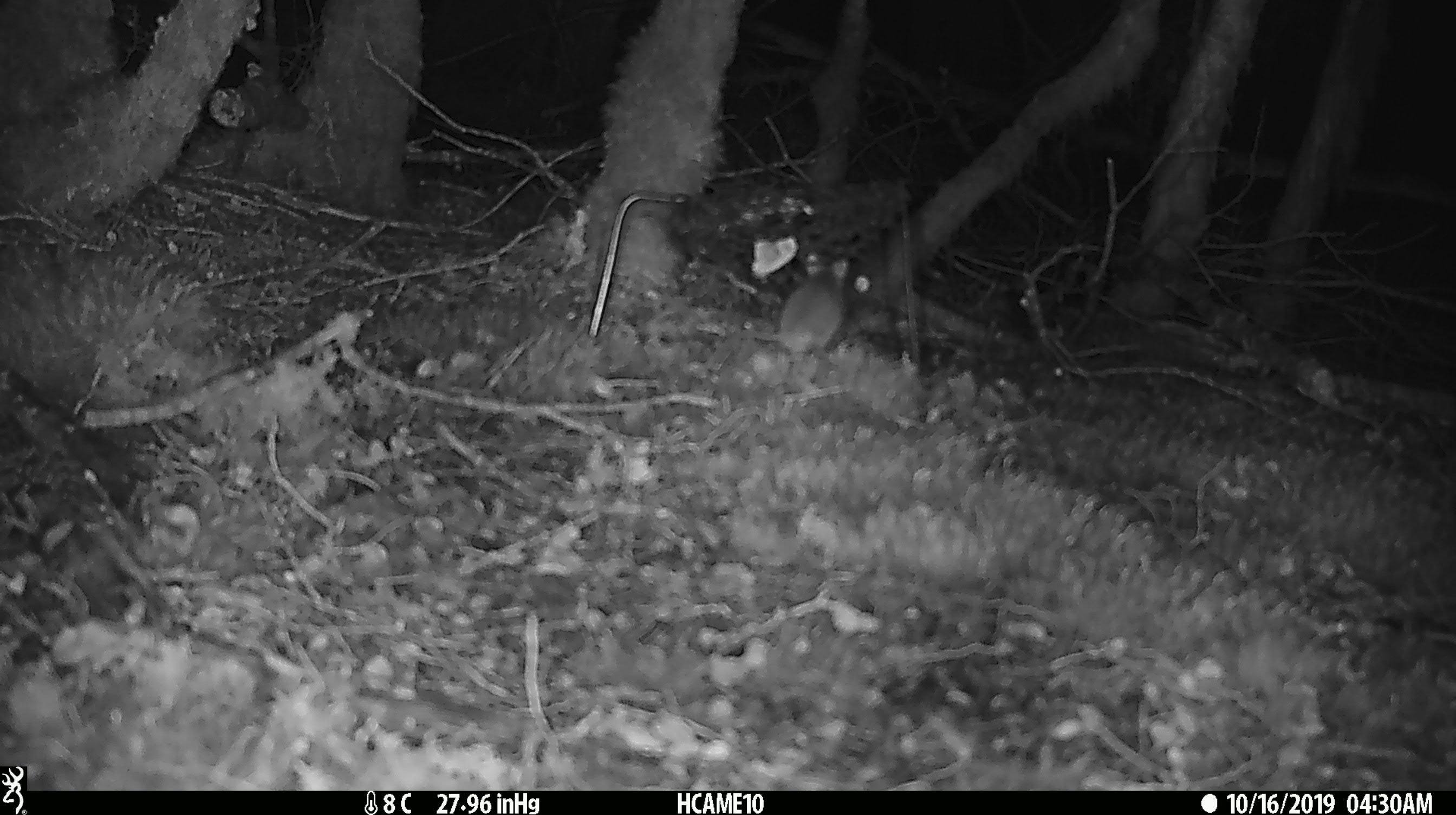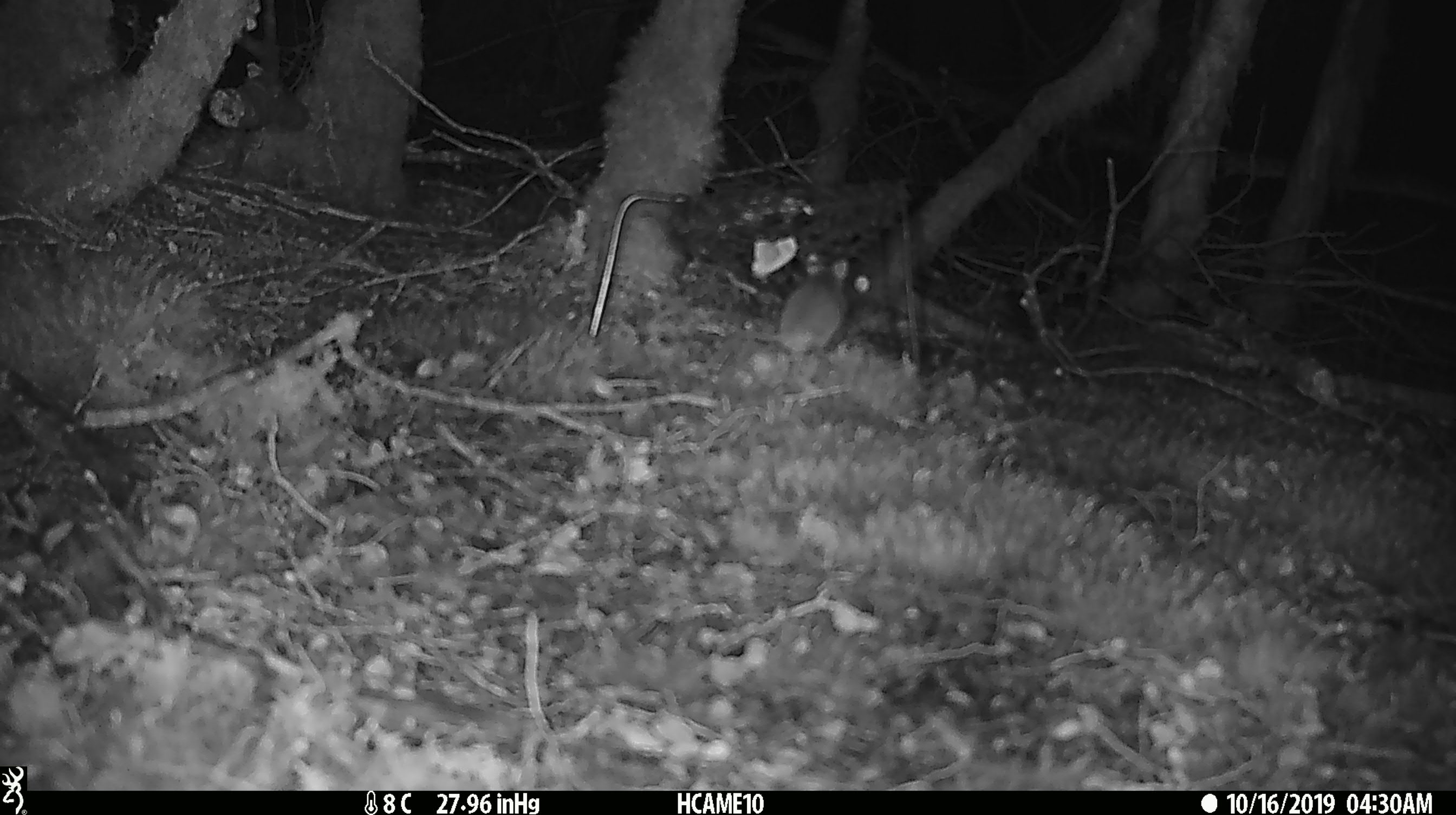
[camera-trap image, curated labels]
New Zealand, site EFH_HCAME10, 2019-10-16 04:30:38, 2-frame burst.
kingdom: Animalia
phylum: Chordata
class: Mammalia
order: Rodentia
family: Muridae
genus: Mus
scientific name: Mus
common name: mouse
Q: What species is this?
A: Mouse (Mus).